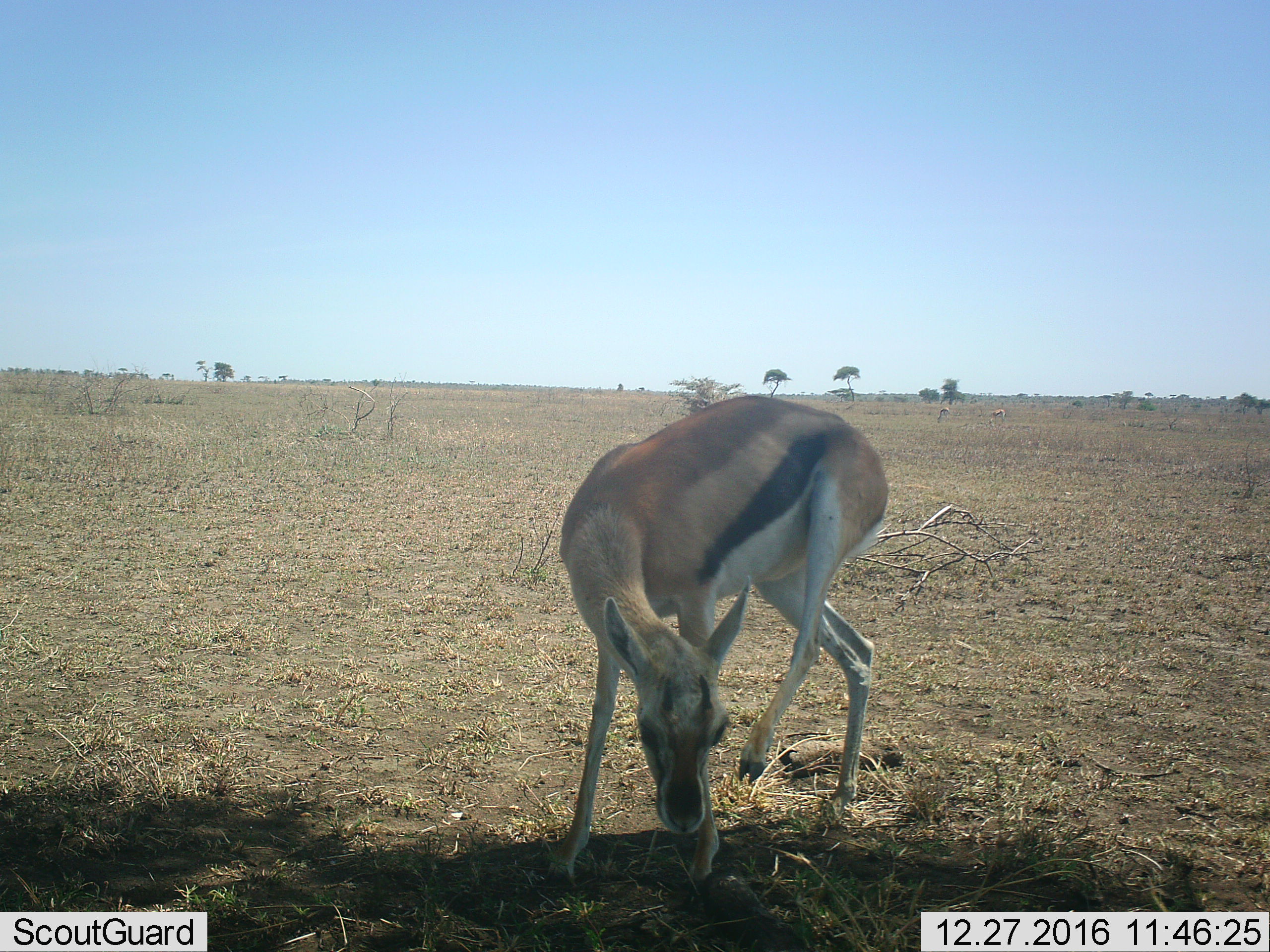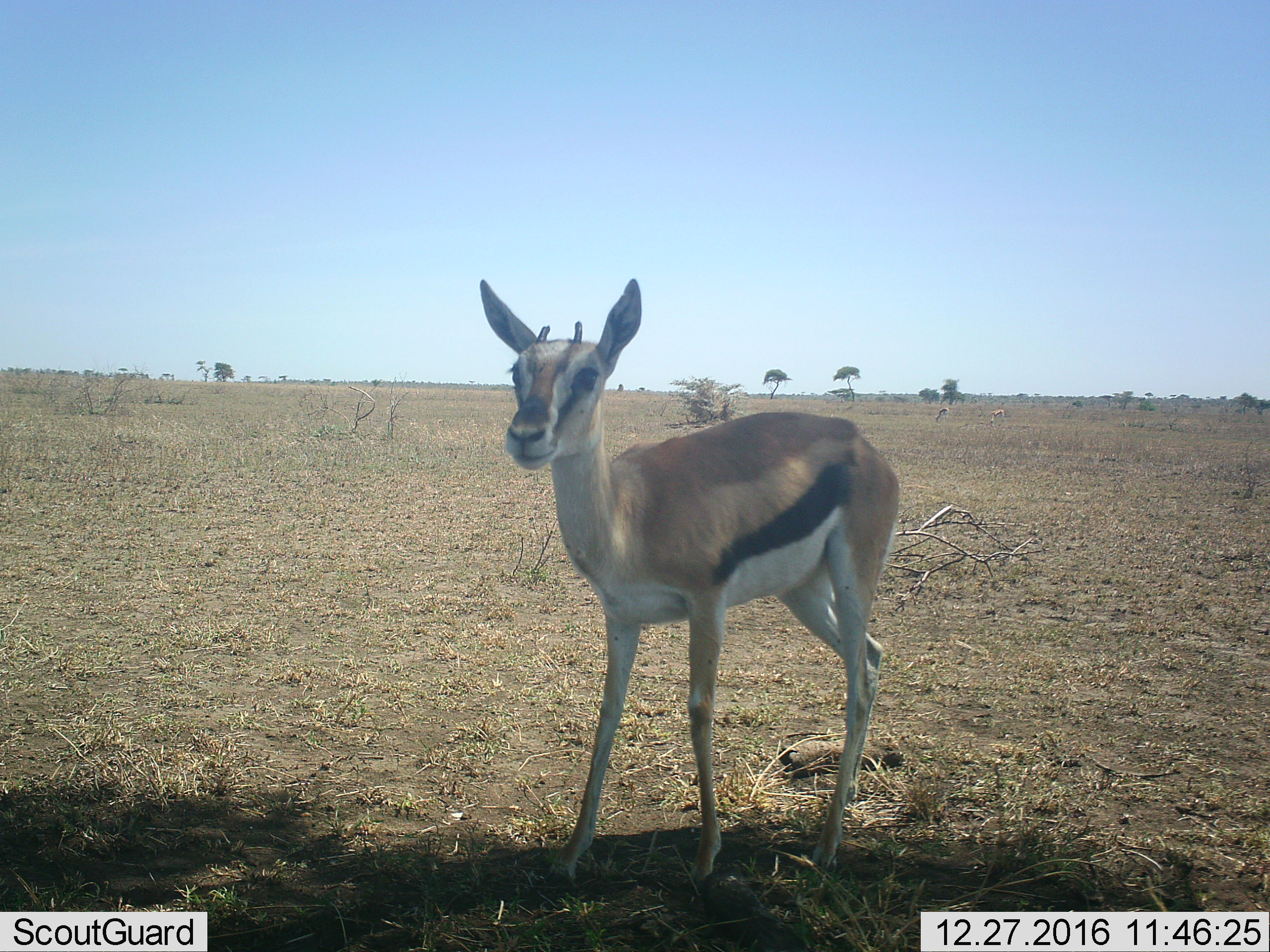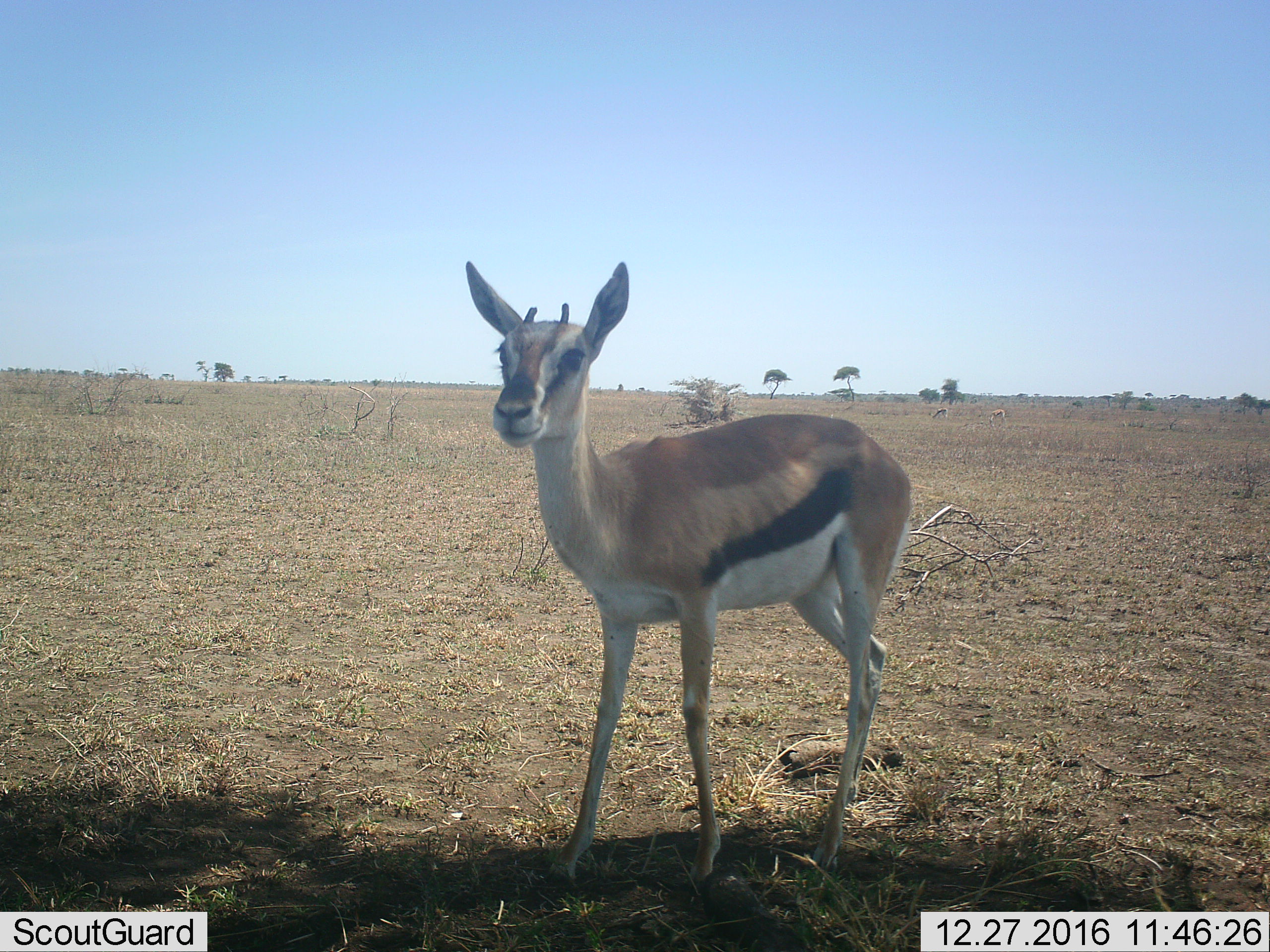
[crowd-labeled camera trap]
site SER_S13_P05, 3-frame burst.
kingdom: Animalia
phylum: Chordata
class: Mammalia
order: Artiodactyla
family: Bovidae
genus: Eudorcas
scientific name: Eudorcas thomsonii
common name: thomson's gazelle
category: gazellethomsons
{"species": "gazellethomsons (thomson's gazelle) (Eudorcas thomsonii)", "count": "1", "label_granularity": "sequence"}